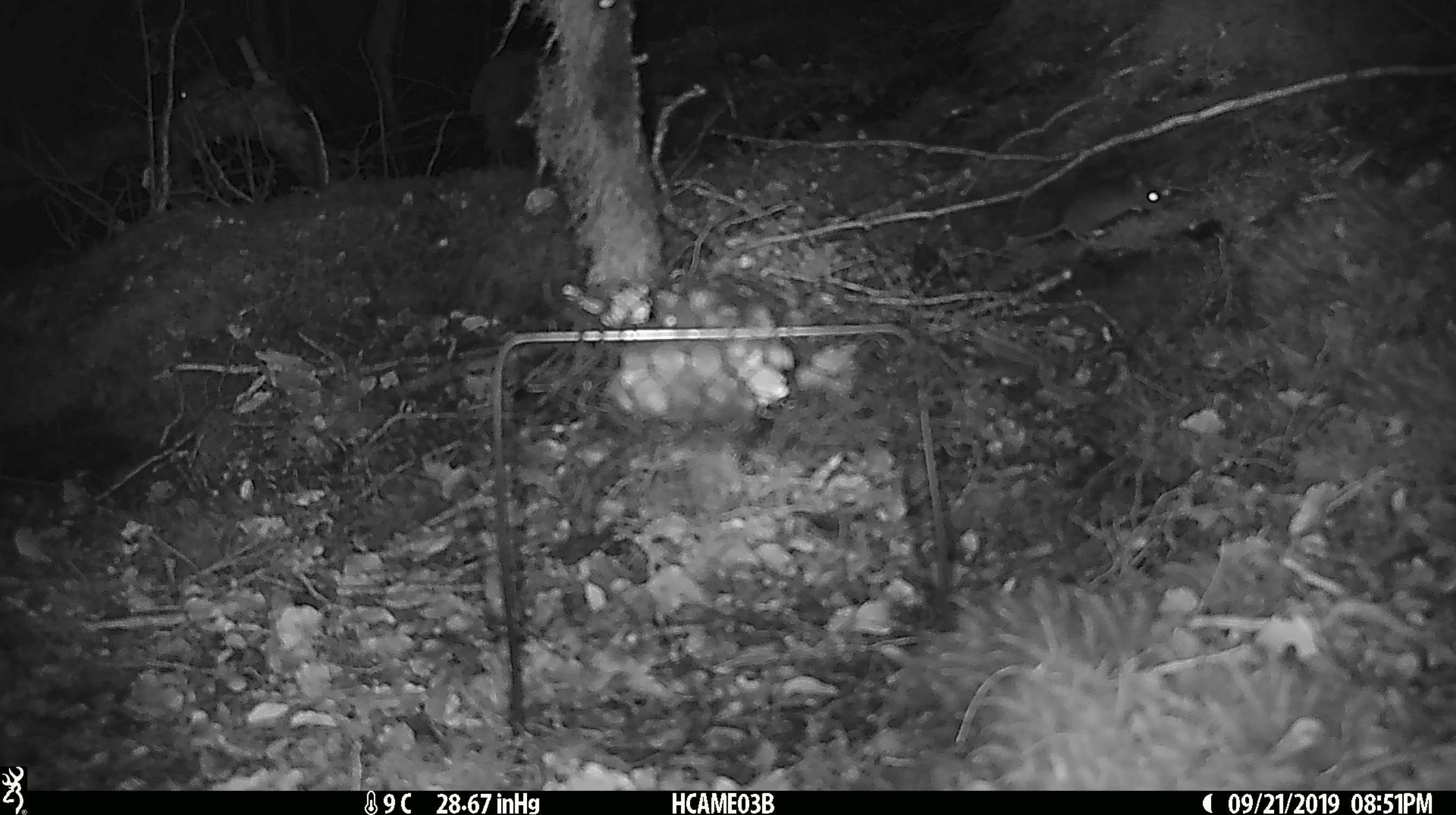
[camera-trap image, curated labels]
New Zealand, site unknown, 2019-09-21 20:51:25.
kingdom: Animalia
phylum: Chordata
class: Mammalia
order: Rodentia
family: Muridae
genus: Mus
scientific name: Mus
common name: mouse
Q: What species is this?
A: Mouse (Mus).